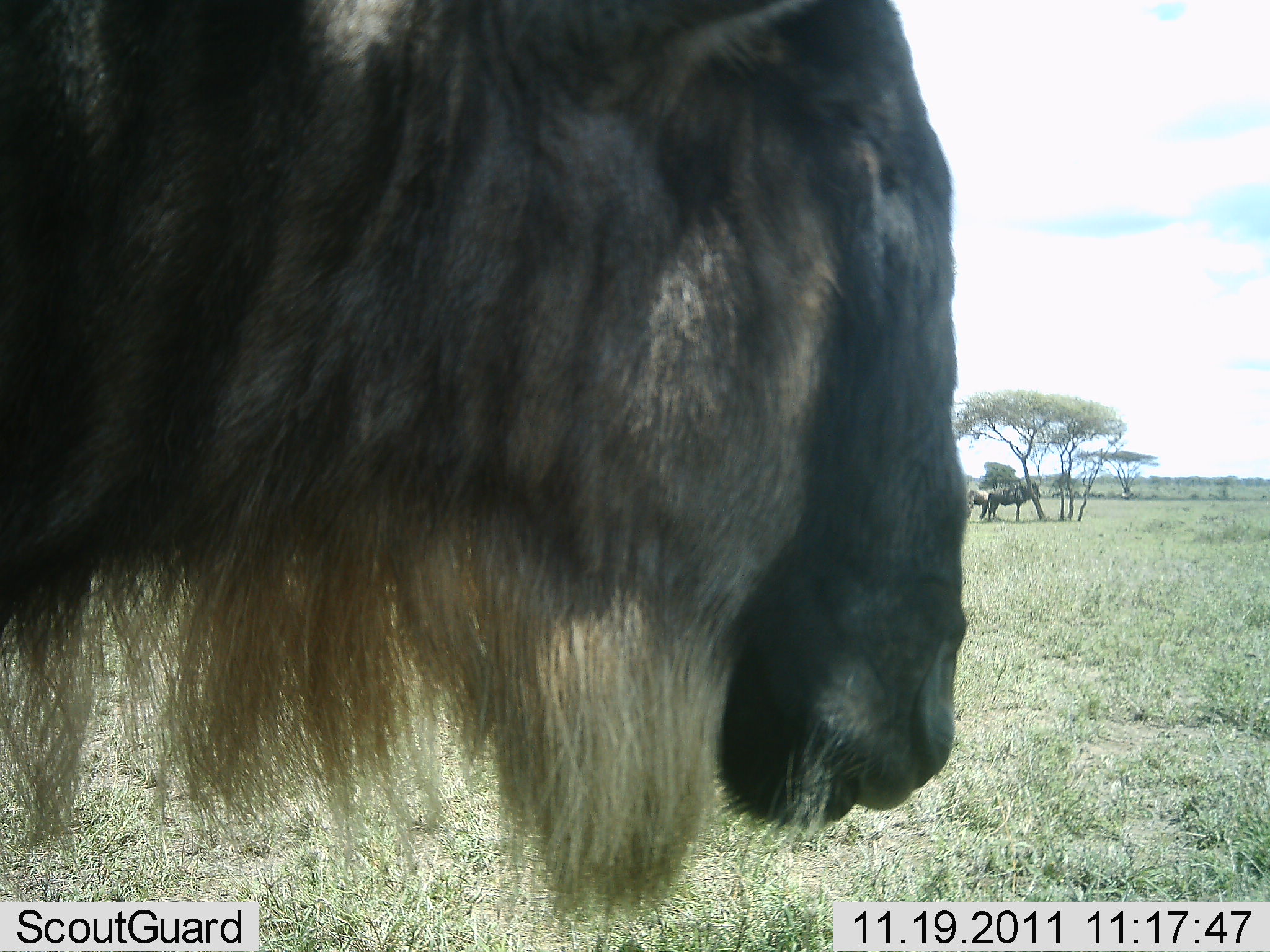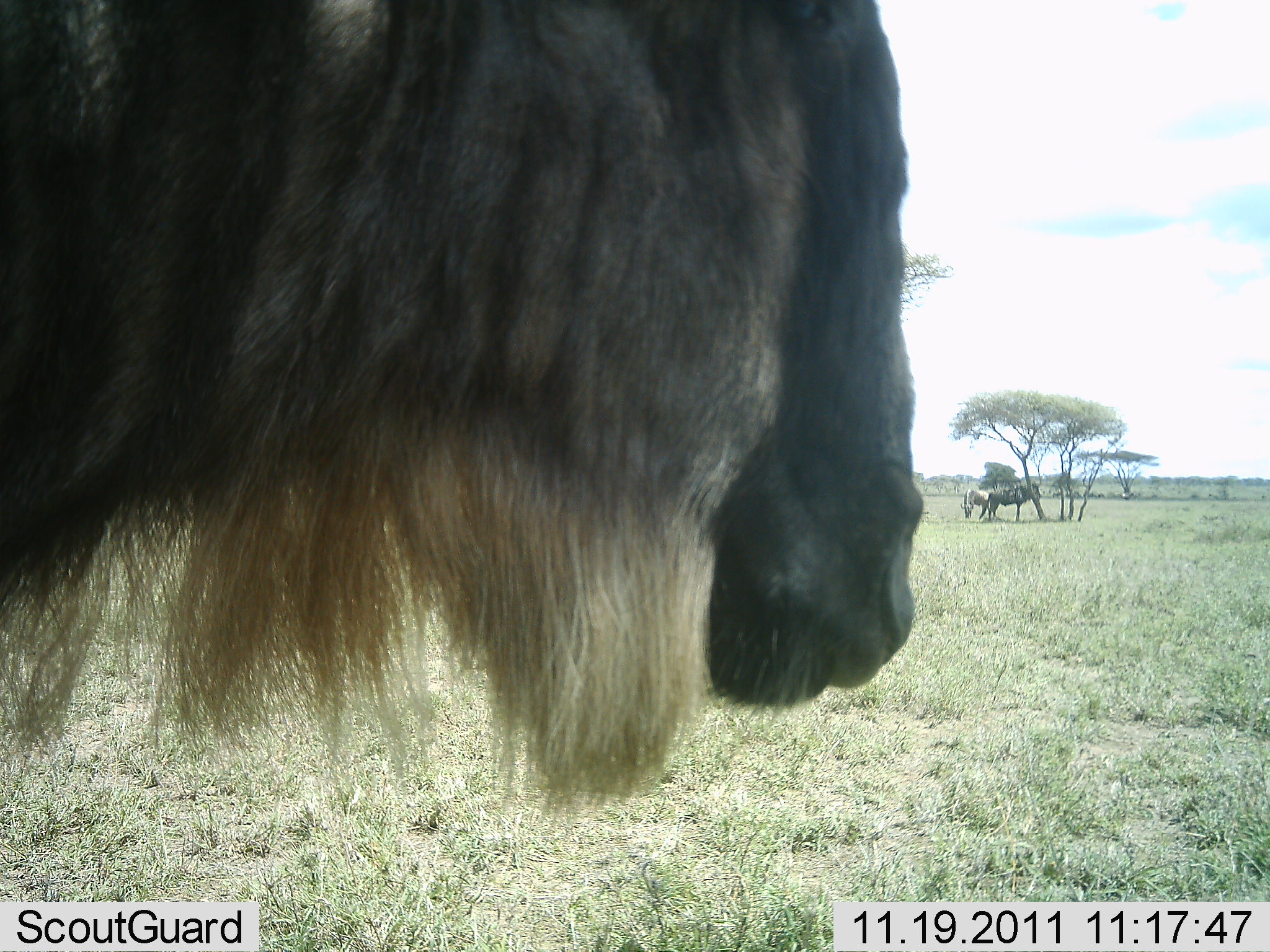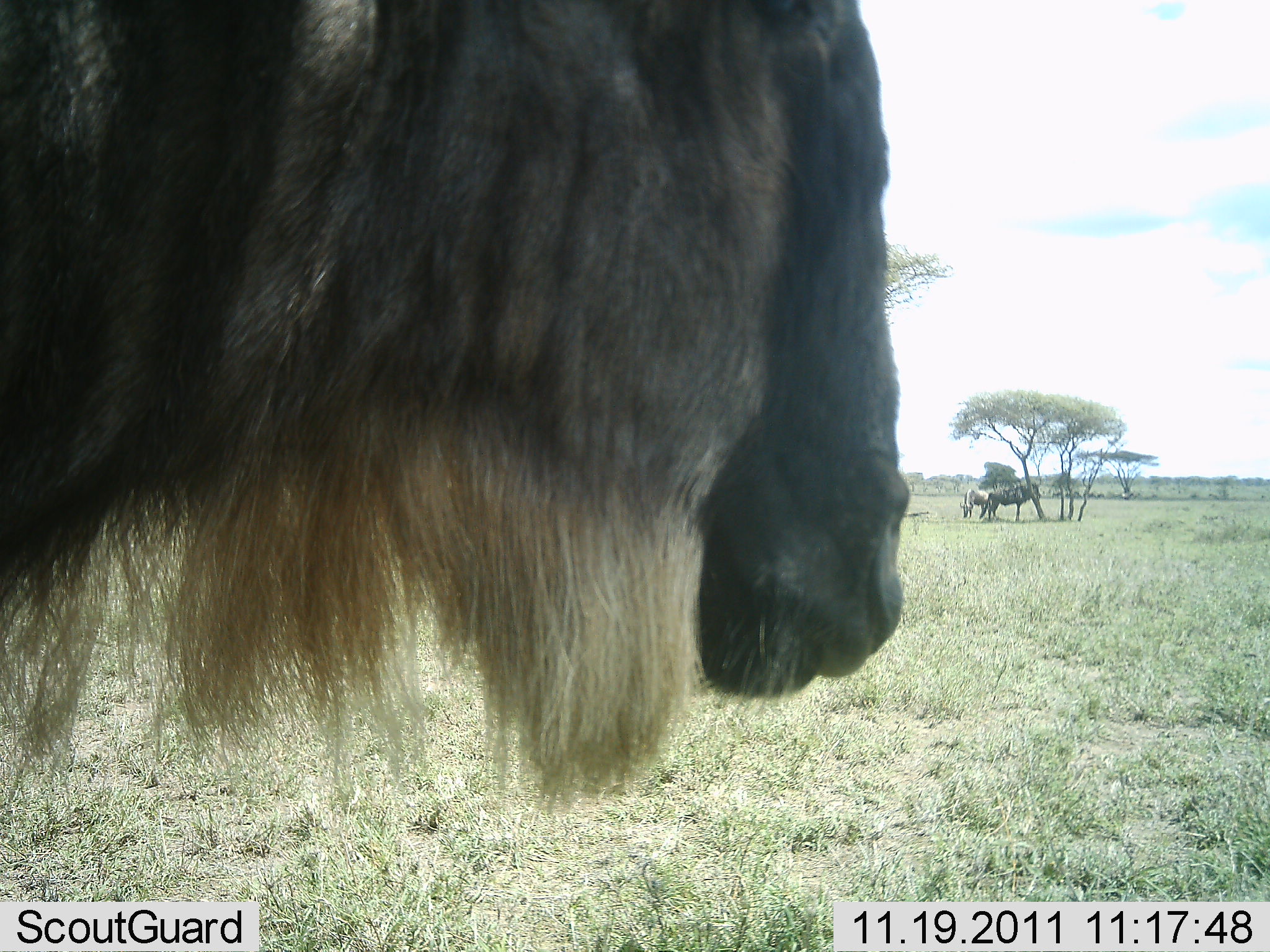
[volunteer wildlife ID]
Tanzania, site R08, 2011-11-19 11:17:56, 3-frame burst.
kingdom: Animalia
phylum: Chordata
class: Mammalia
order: Artiodactyla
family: Bovidae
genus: Connochaetes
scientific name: Connochaetes taurinus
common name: blue wildebeest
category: wildebeest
Wildebeest (blue wildebeest) (Connochaetes taurinus), count 2. Behavior (volunteer vote fractions): standing 82%, resting 9%, moving 9%, interacting 0%. Young present (vote fraction): 0%. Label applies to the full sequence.